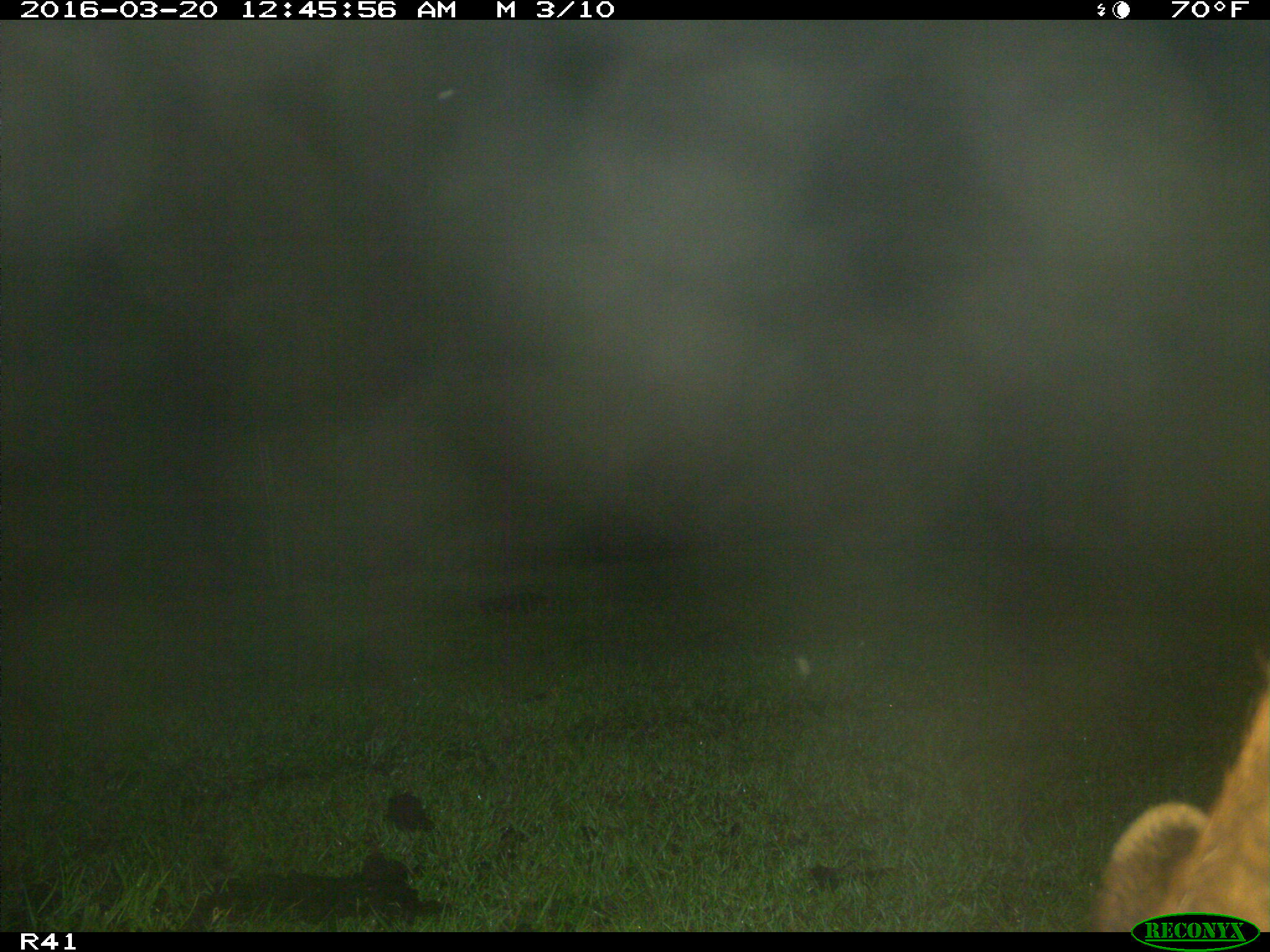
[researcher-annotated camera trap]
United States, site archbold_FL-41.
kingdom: Animalia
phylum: Chordata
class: Mammalia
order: Artiodactyla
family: Bovidae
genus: Bos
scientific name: Bos taurus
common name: domestic cow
Bos taurus (domestic cow).